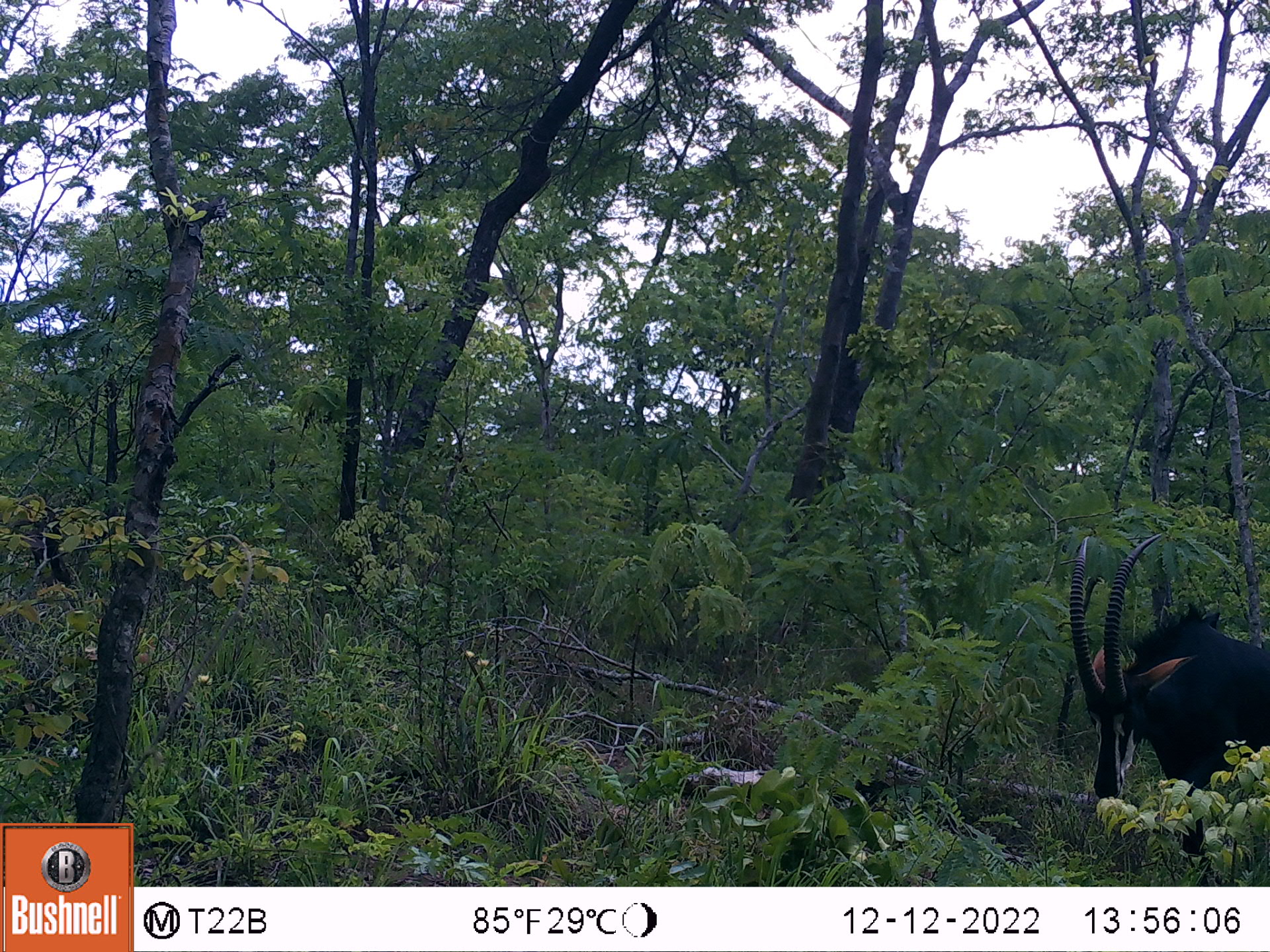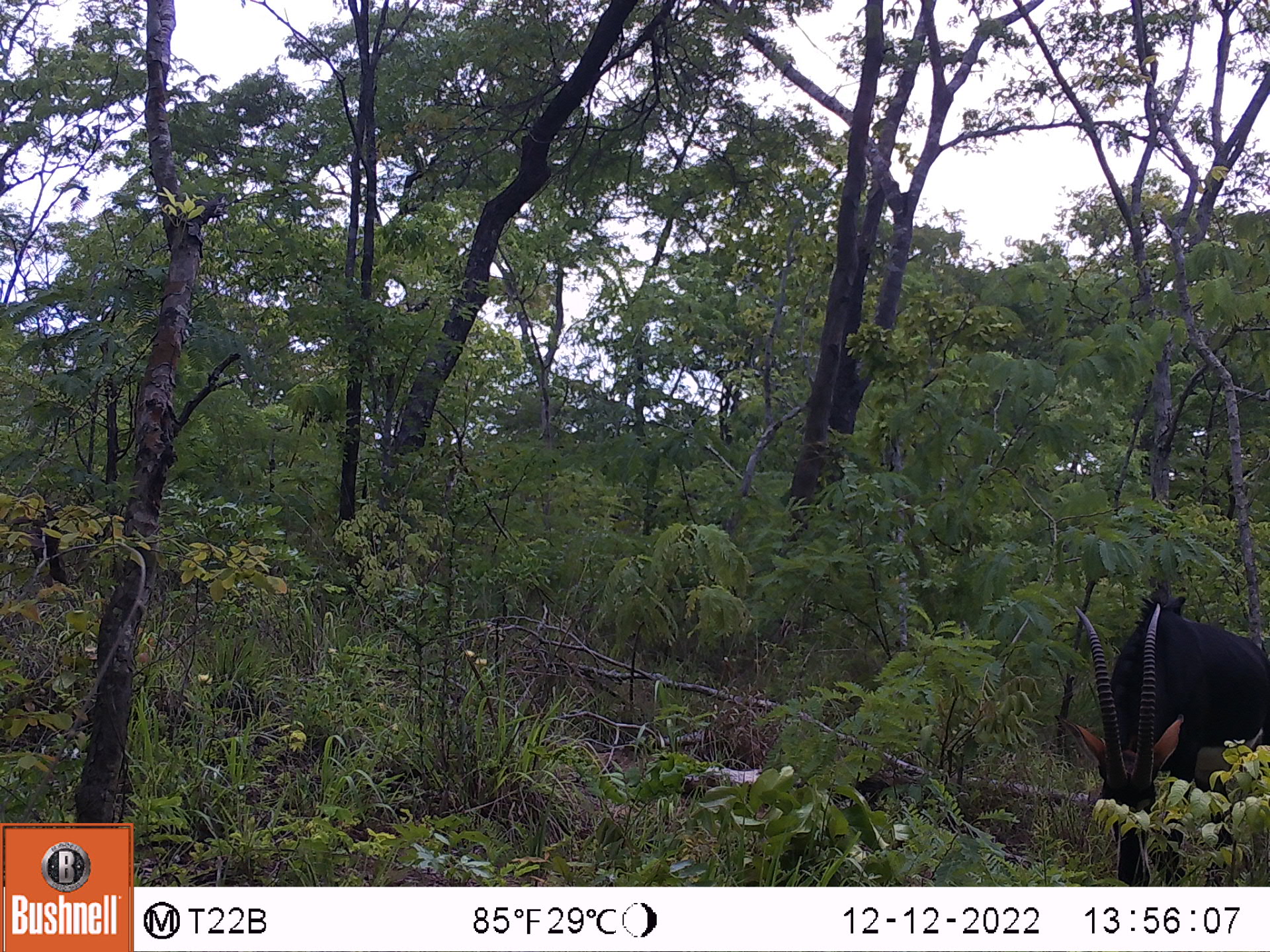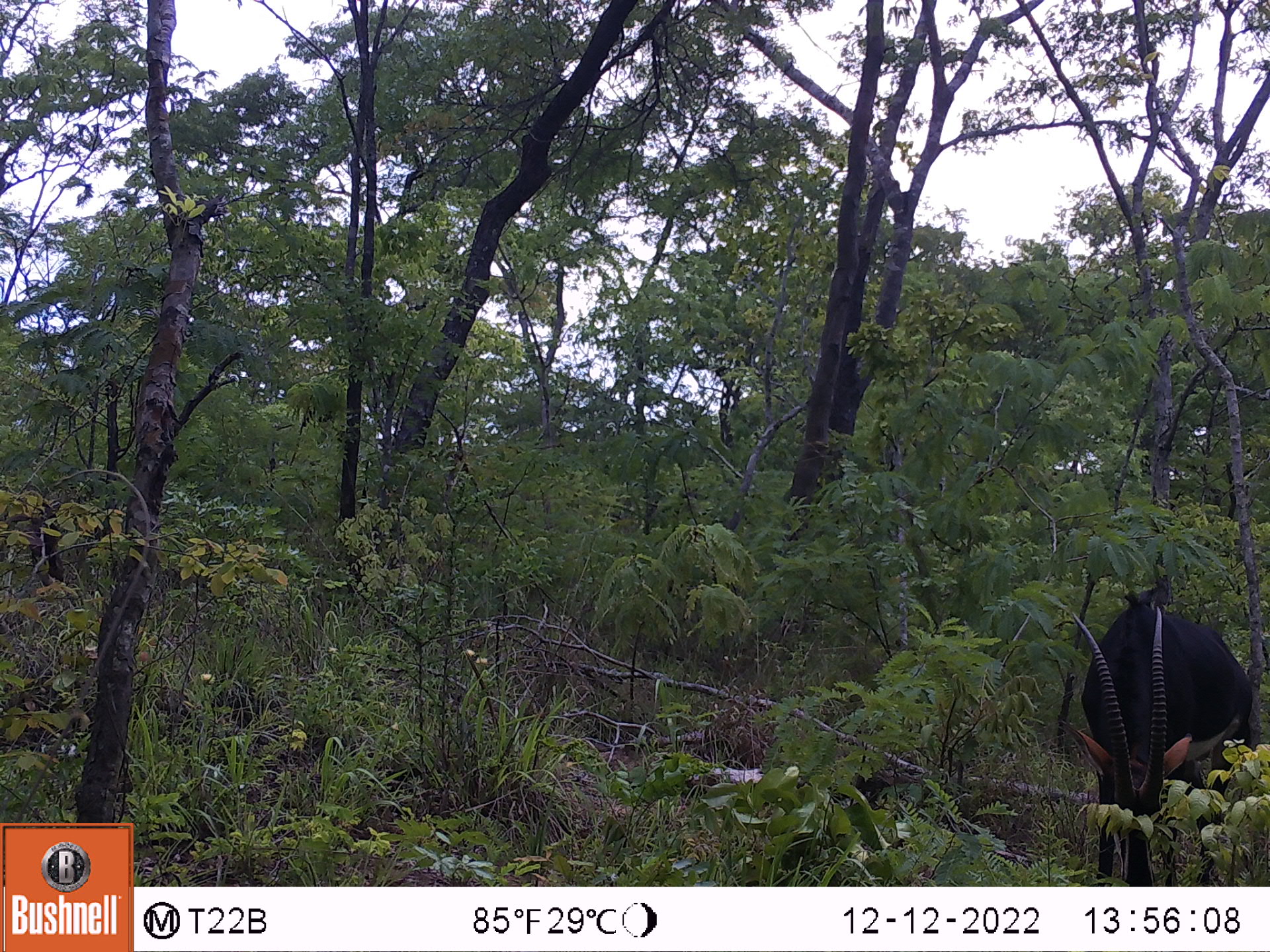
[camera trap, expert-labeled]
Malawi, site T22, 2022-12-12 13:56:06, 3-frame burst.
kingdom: Animalia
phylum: Chordata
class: Mammalia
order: Artiodactyla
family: Bovidae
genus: Hippotragus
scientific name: Hippotragus niger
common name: sable antelope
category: sable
Sable (sable antelope) (Hippotragus niger), count 1.